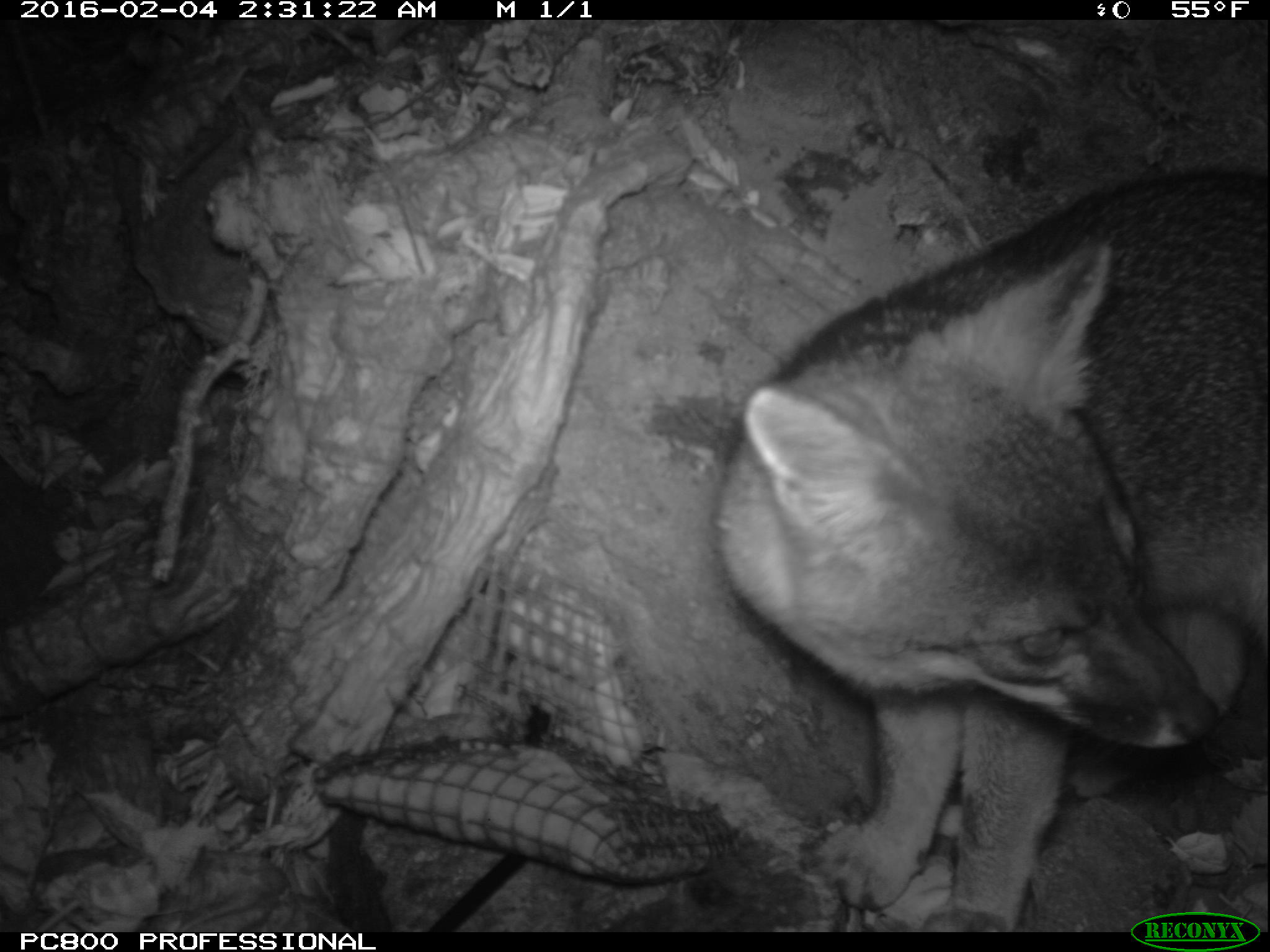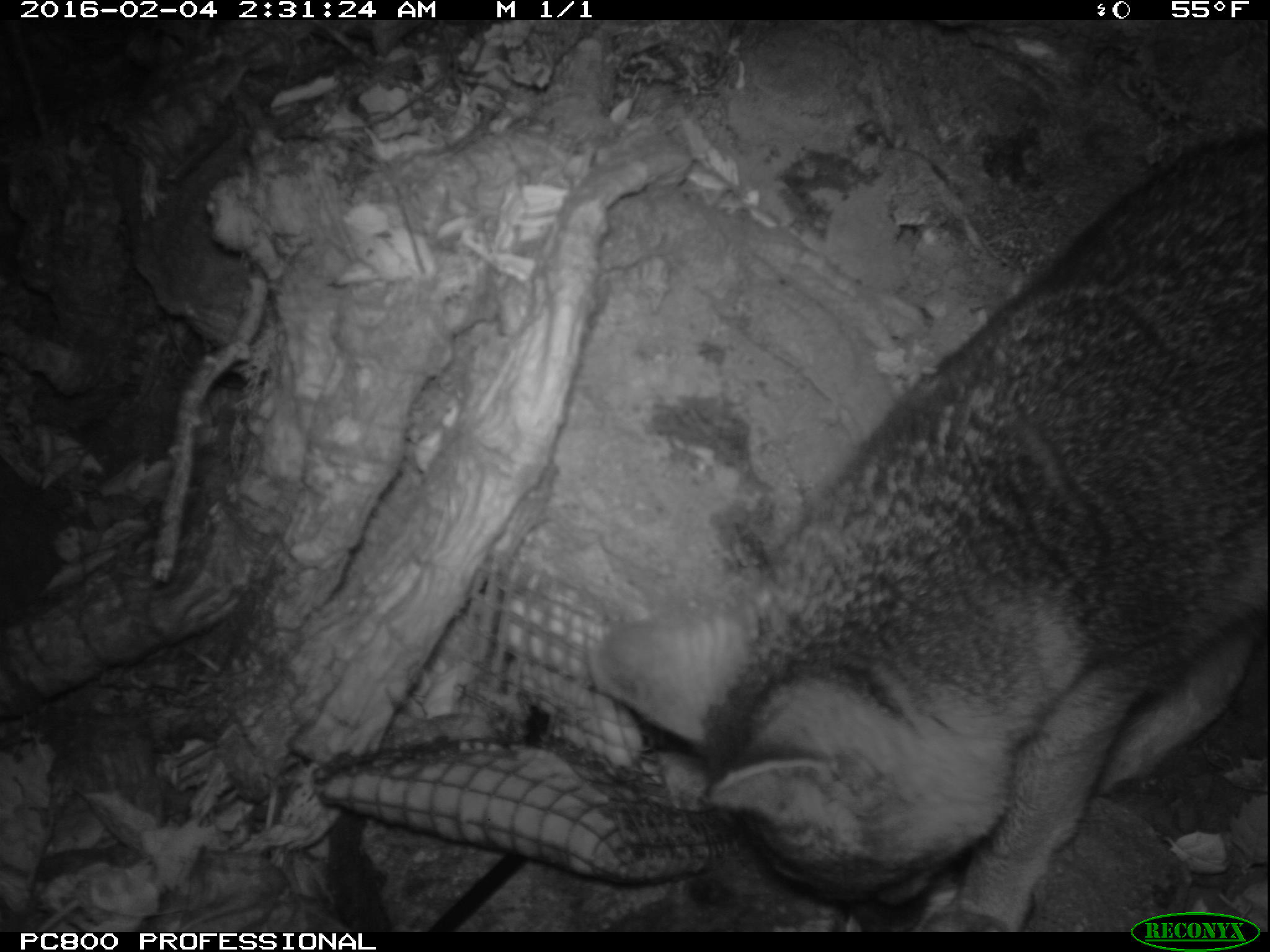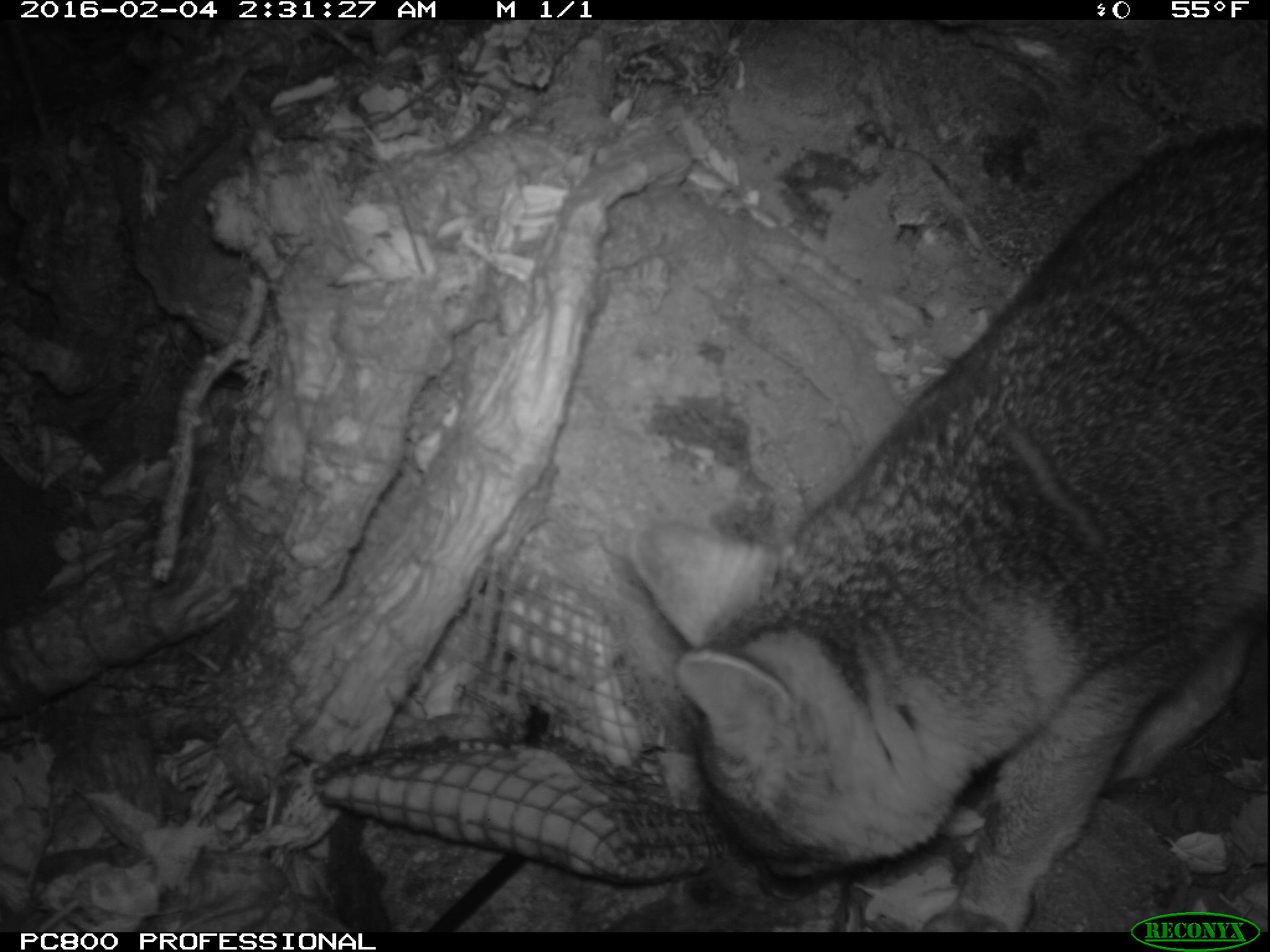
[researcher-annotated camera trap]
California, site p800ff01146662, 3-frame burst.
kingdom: Animalia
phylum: Chordata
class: Mammalia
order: Carnivora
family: Canidae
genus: Urocyon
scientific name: Urocyon littoralis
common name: island fox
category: fox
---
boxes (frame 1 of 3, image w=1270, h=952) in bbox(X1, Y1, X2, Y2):
fox: bbox(714, 167, 1269, 930)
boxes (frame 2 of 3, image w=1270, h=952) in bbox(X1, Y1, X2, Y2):
fox: bbox(589, 128, 1269, 932)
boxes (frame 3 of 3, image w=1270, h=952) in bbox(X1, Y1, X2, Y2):
fox: bbox(628, 131, 1268, 932)